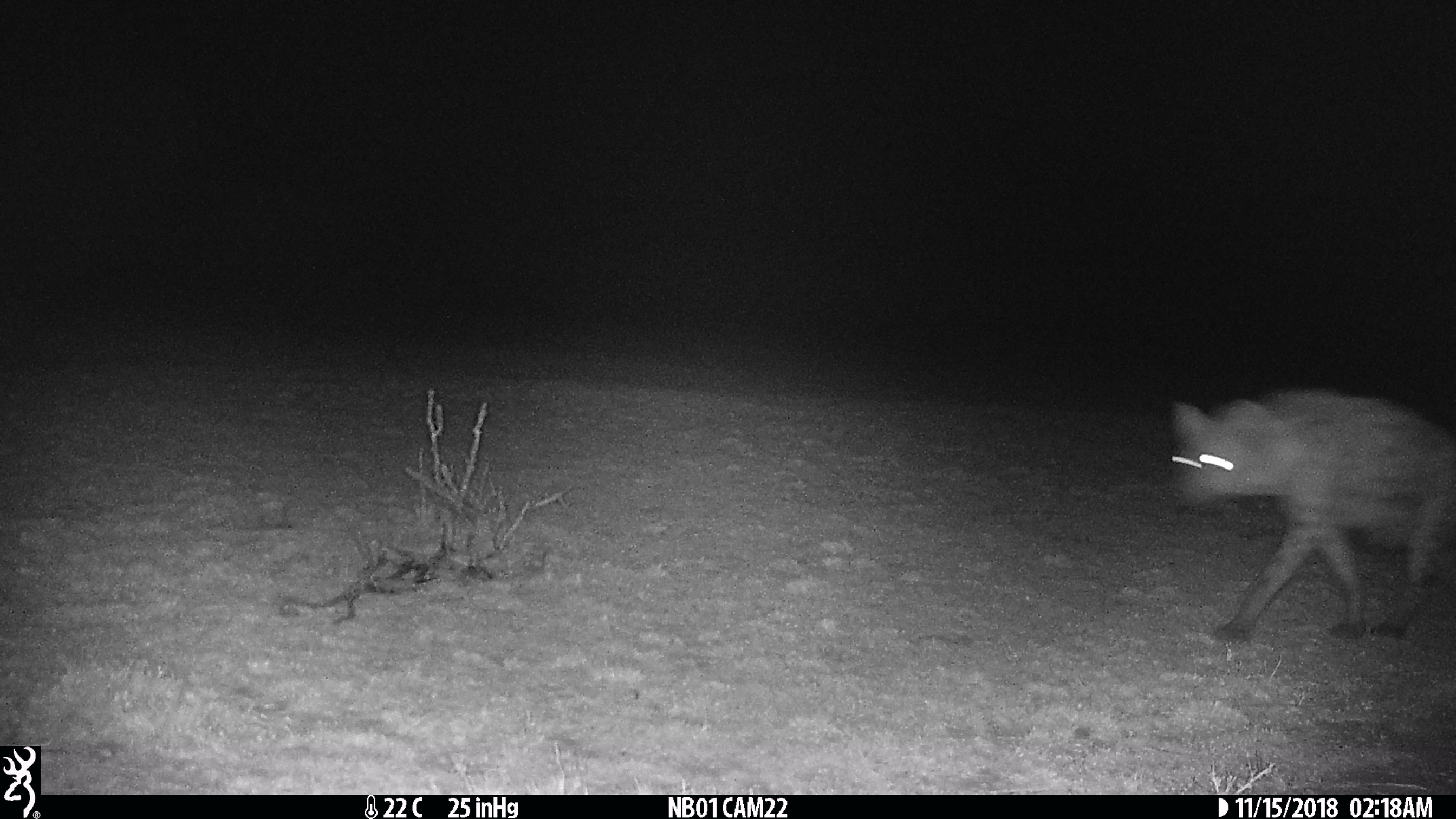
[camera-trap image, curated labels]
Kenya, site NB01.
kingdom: Animalia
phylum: Chordata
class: Mammalia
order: Carnivora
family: Hyaenidae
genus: Crocuta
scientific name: Crocuta crocuta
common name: spotted hyena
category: hyena spotted